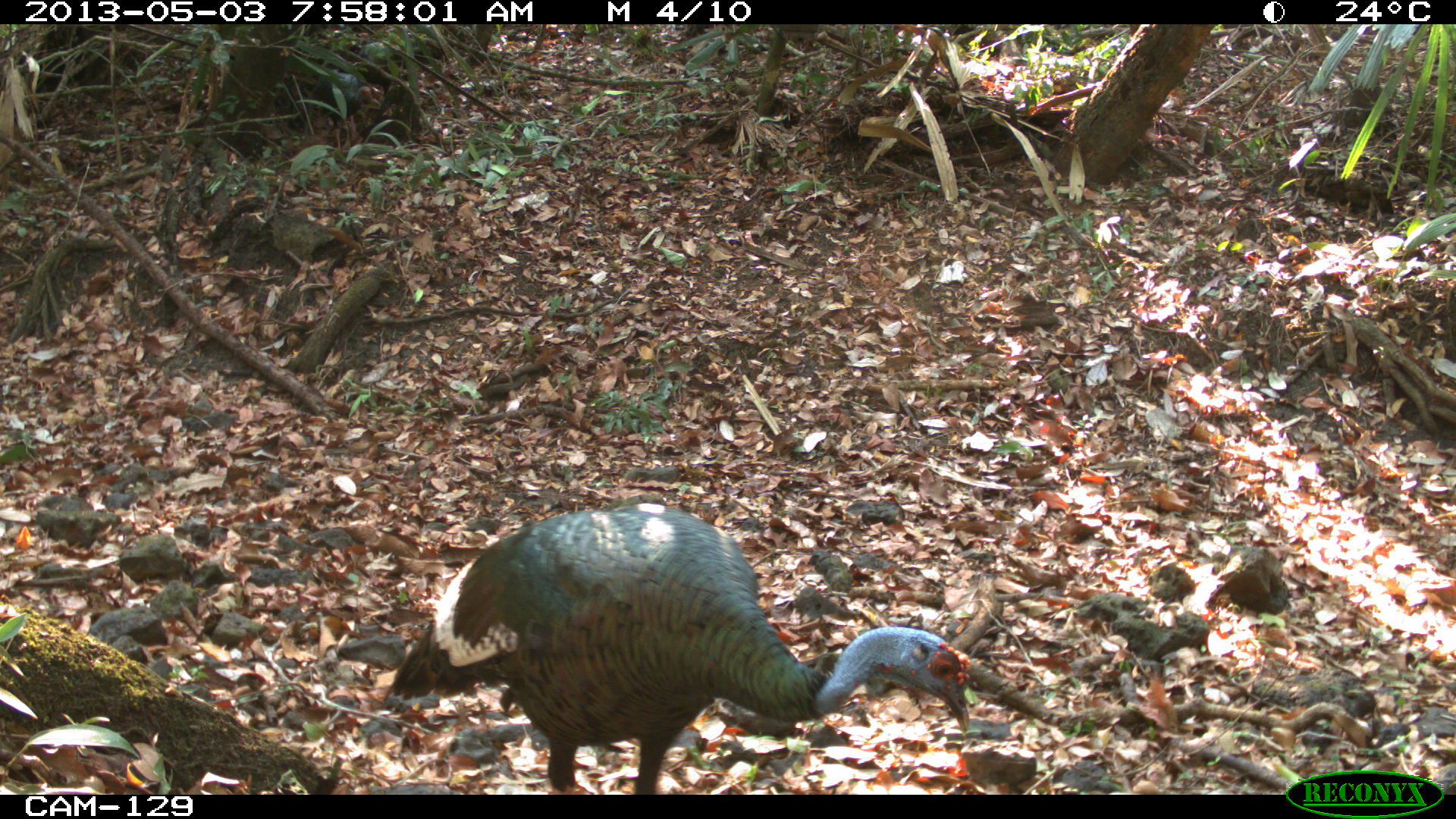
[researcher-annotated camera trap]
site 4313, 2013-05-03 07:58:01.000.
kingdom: Animalia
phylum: Chordata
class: Aves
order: Galliformes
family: Phasianidae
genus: Meleagris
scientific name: Meleagris ocellata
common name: ocellated turkey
Meleagris ocellata (ocellated turkey), count 3.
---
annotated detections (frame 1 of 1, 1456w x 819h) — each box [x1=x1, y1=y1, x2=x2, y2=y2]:
meleagris ocellata: [x1=387, y1=500, x2=969, y2=795]